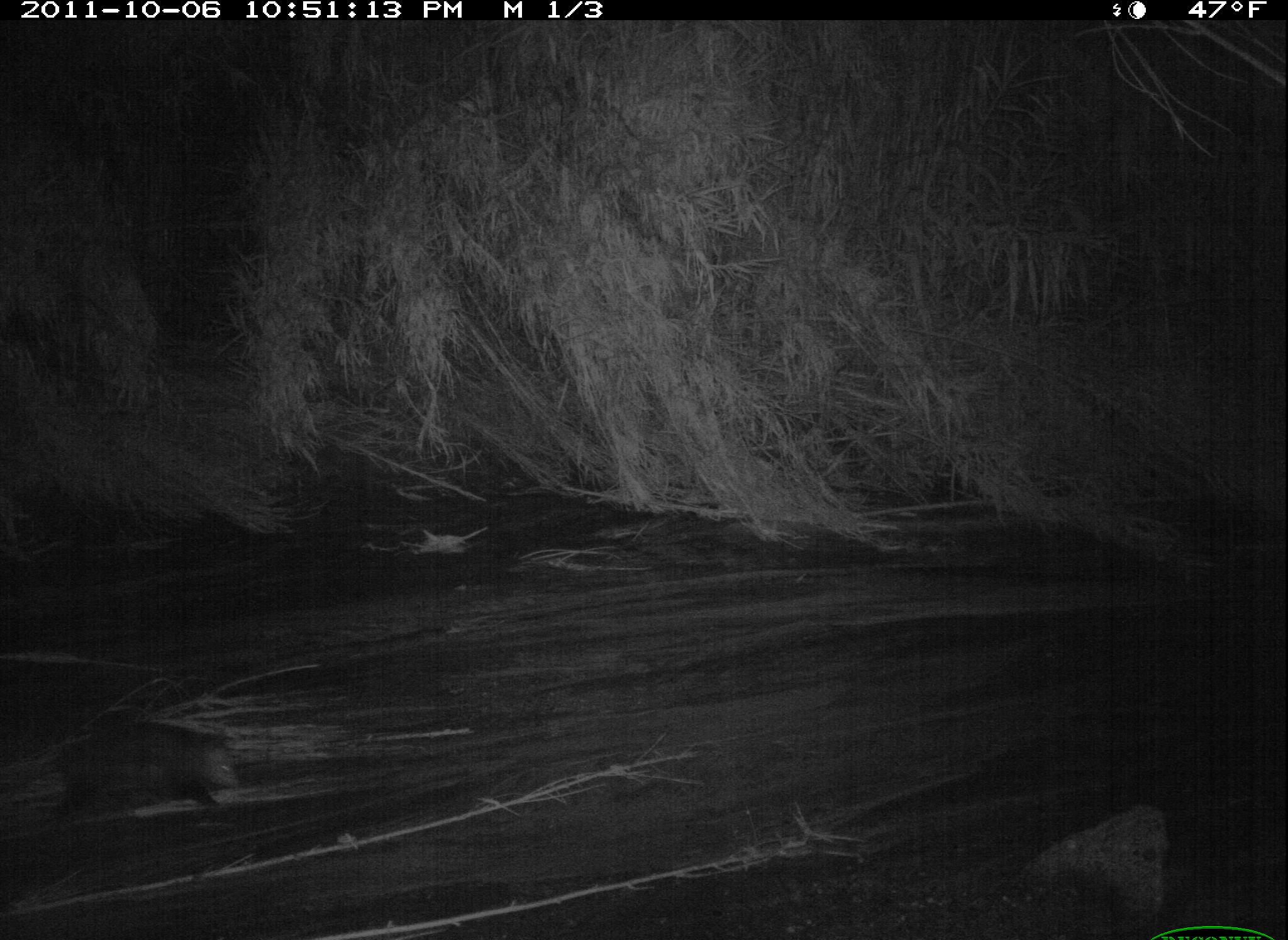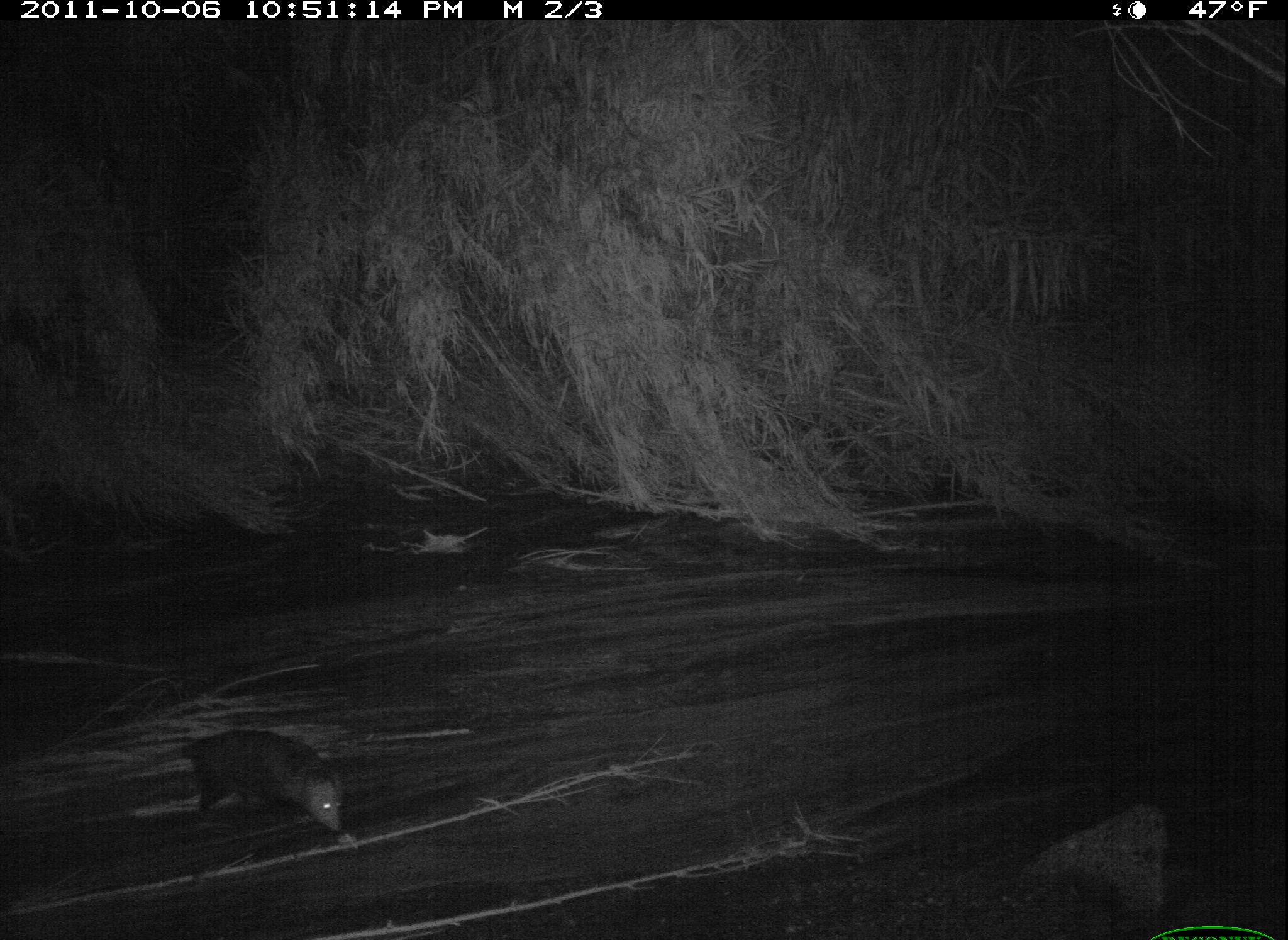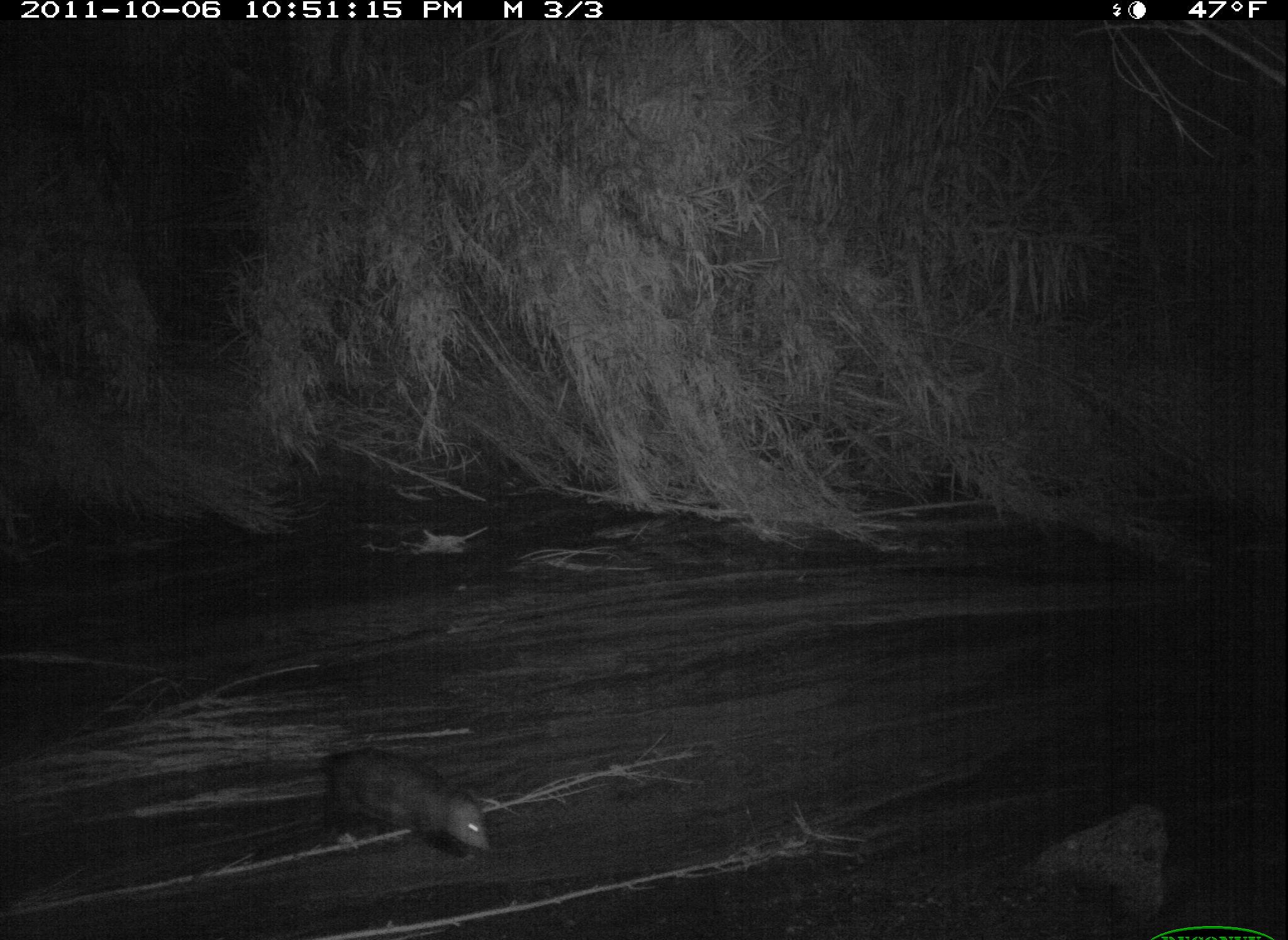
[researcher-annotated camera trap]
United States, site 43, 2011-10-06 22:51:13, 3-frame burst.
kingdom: Animalia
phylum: Chordata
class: Mammalia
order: Didelphimorphia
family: Didelphidae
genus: Didelphis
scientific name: Didelphis virginiana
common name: virginia opossum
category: opossum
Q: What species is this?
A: Opossum (virginia opossum) (Didelphis virginiana).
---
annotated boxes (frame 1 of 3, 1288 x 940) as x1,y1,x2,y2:
opossum: 18,701,245,844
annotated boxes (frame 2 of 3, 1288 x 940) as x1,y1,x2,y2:
opossum: 89,718,354,870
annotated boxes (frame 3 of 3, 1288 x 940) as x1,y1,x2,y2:
opossum: 282,743,496,867